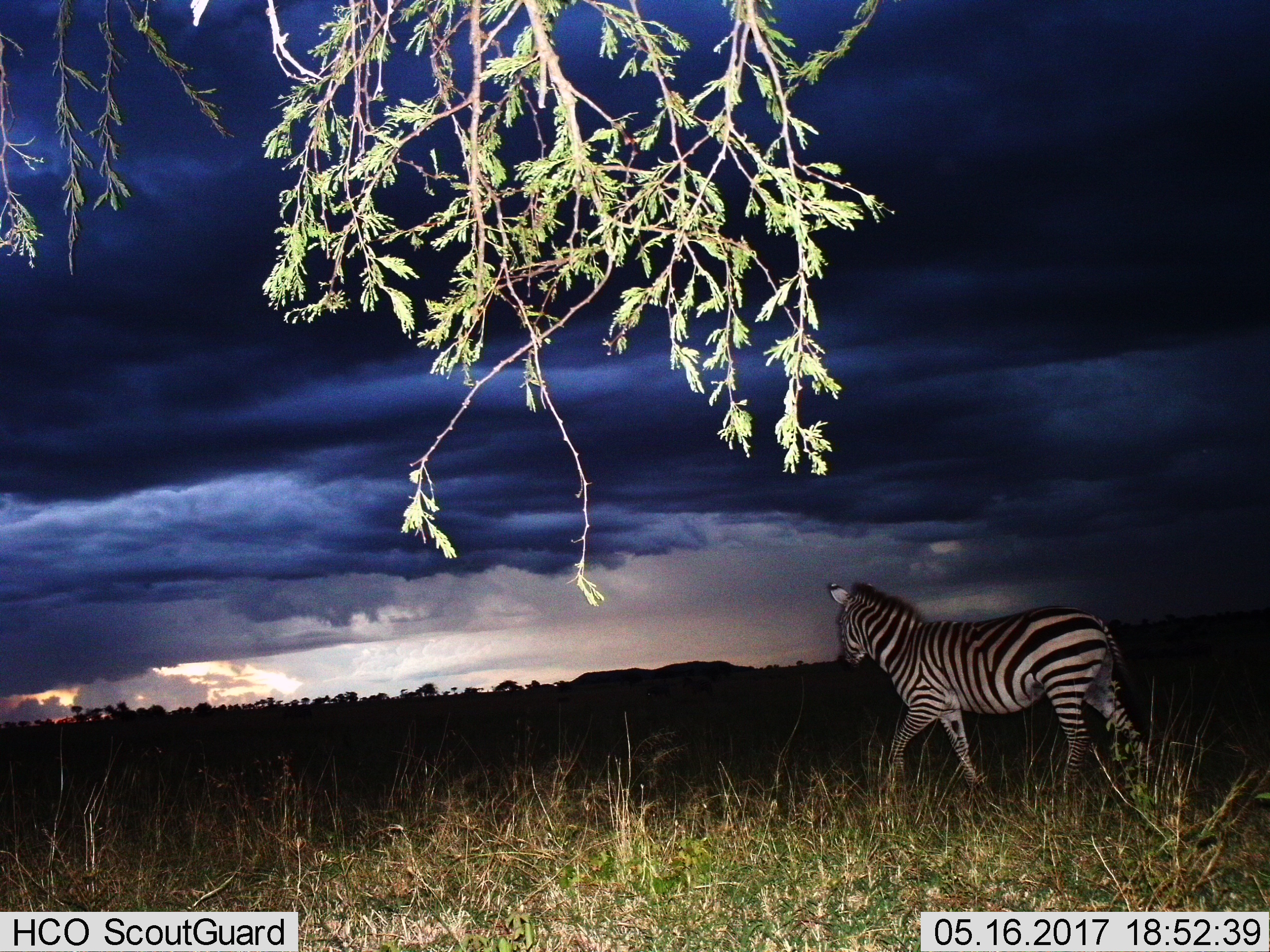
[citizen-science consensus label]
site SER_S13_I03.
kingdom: Animalia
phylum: Chordata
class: Mammalia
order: Perissodactyla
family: Equidae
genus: Equus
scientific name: Equus quagga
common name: plains zebra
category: zebraplains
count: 1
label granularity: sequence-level